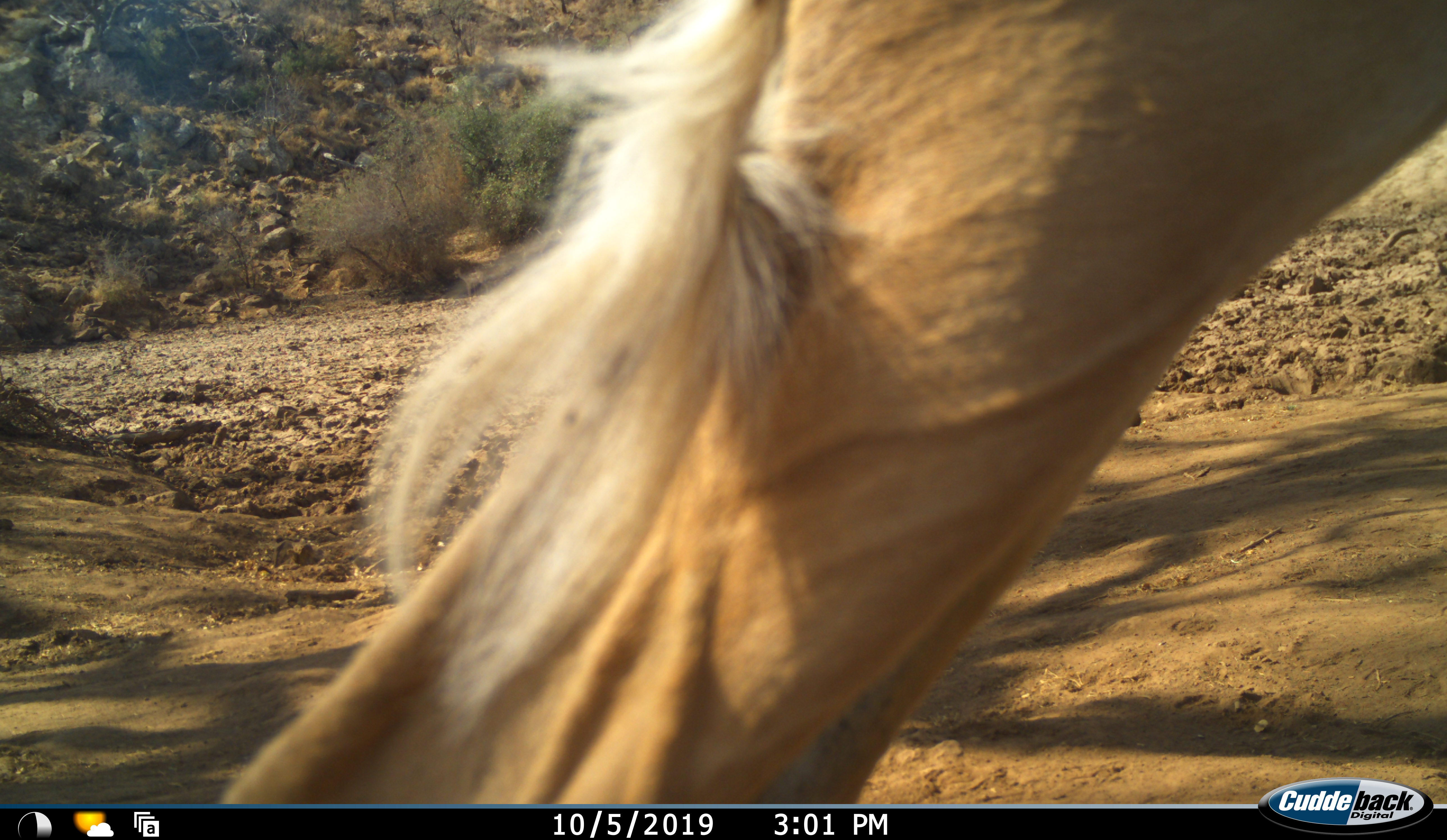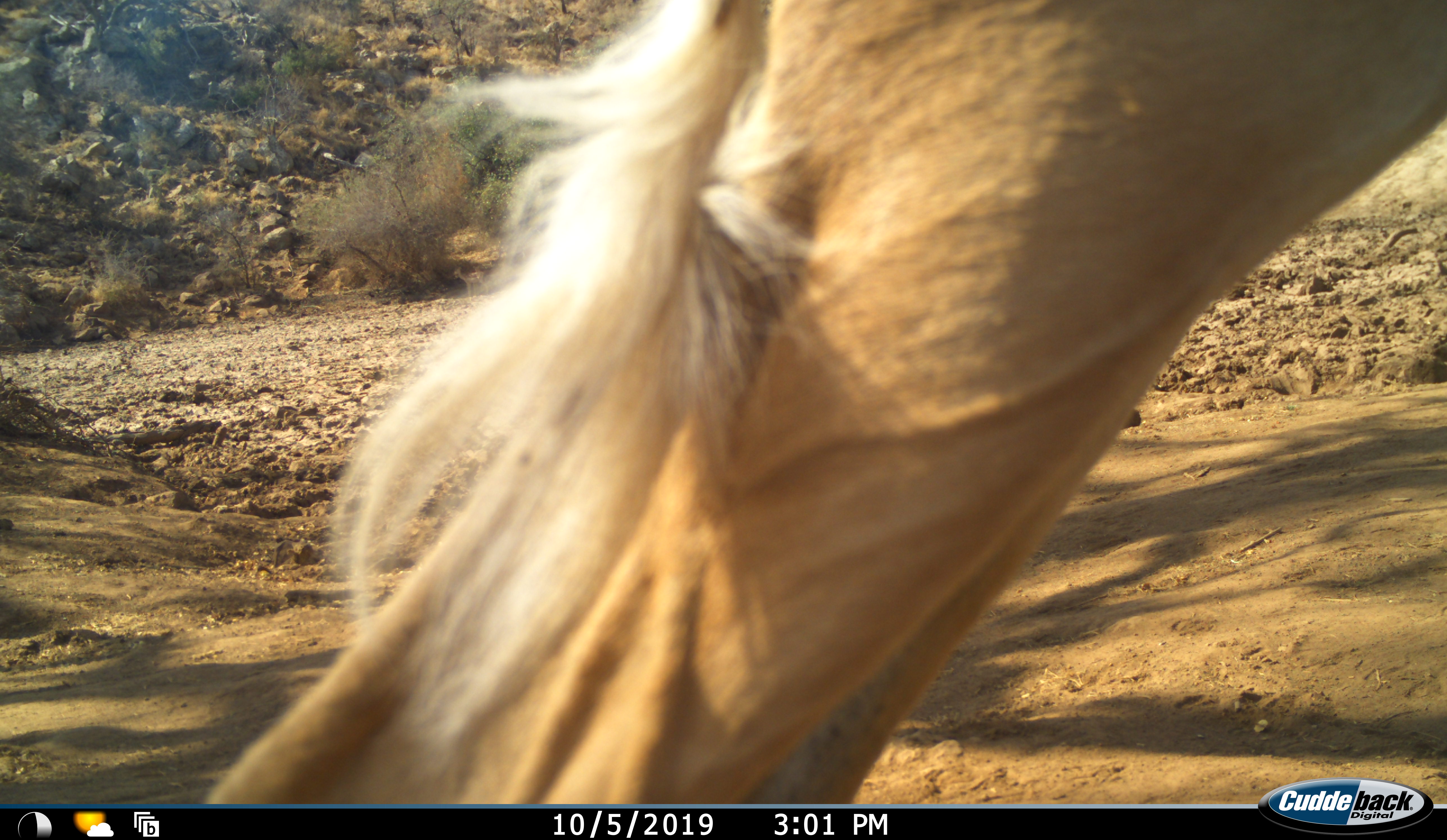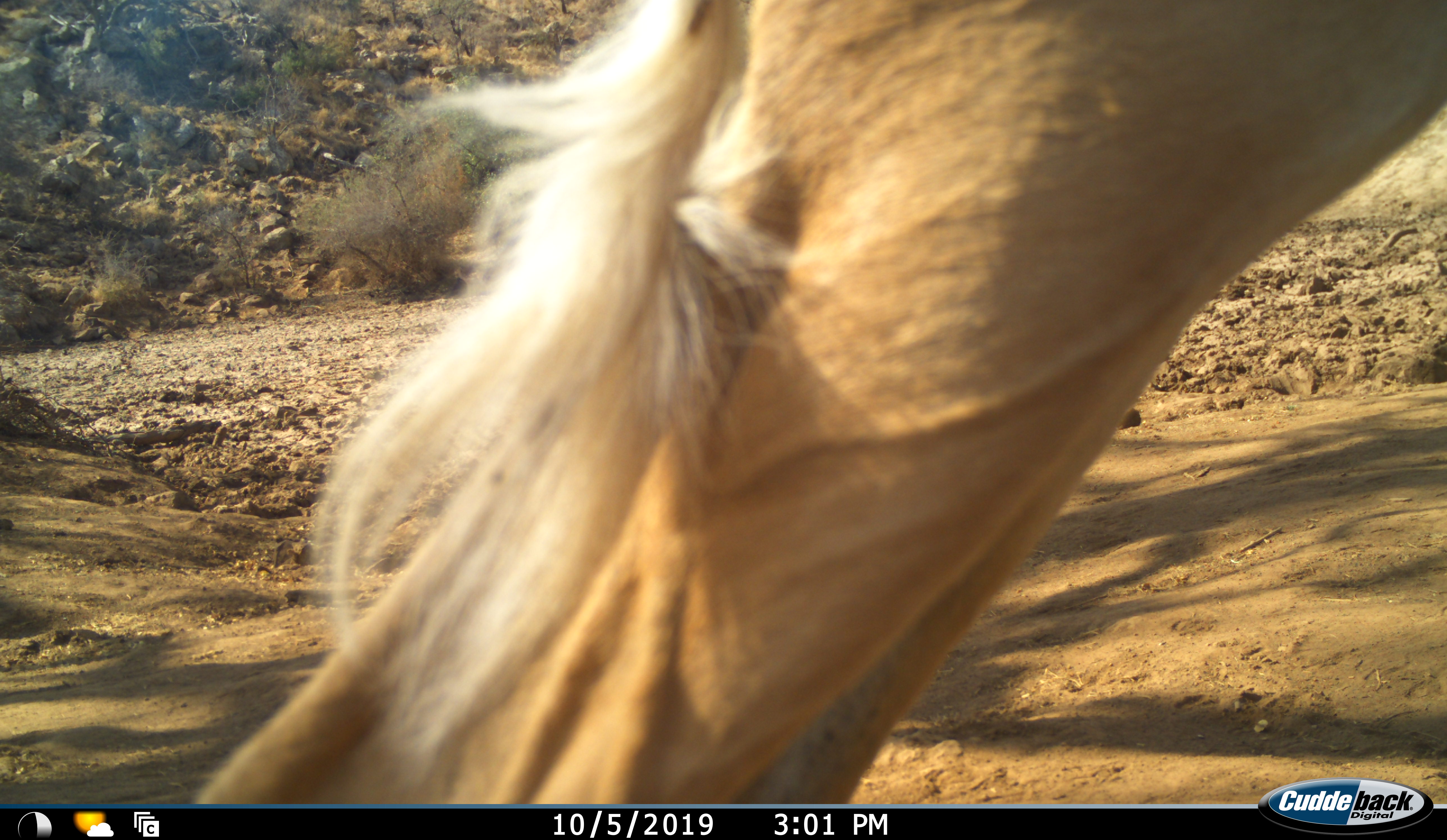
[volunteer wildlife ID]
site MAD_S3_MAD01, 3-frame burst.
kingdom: Animalia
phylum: Chordata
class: Mammalia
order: Artiodactyla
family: Bovidae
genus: Aepyceros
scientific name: Aepyceros melampus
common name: impala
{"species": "impala (Aepyceros melampus)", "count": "1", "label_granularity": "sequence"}